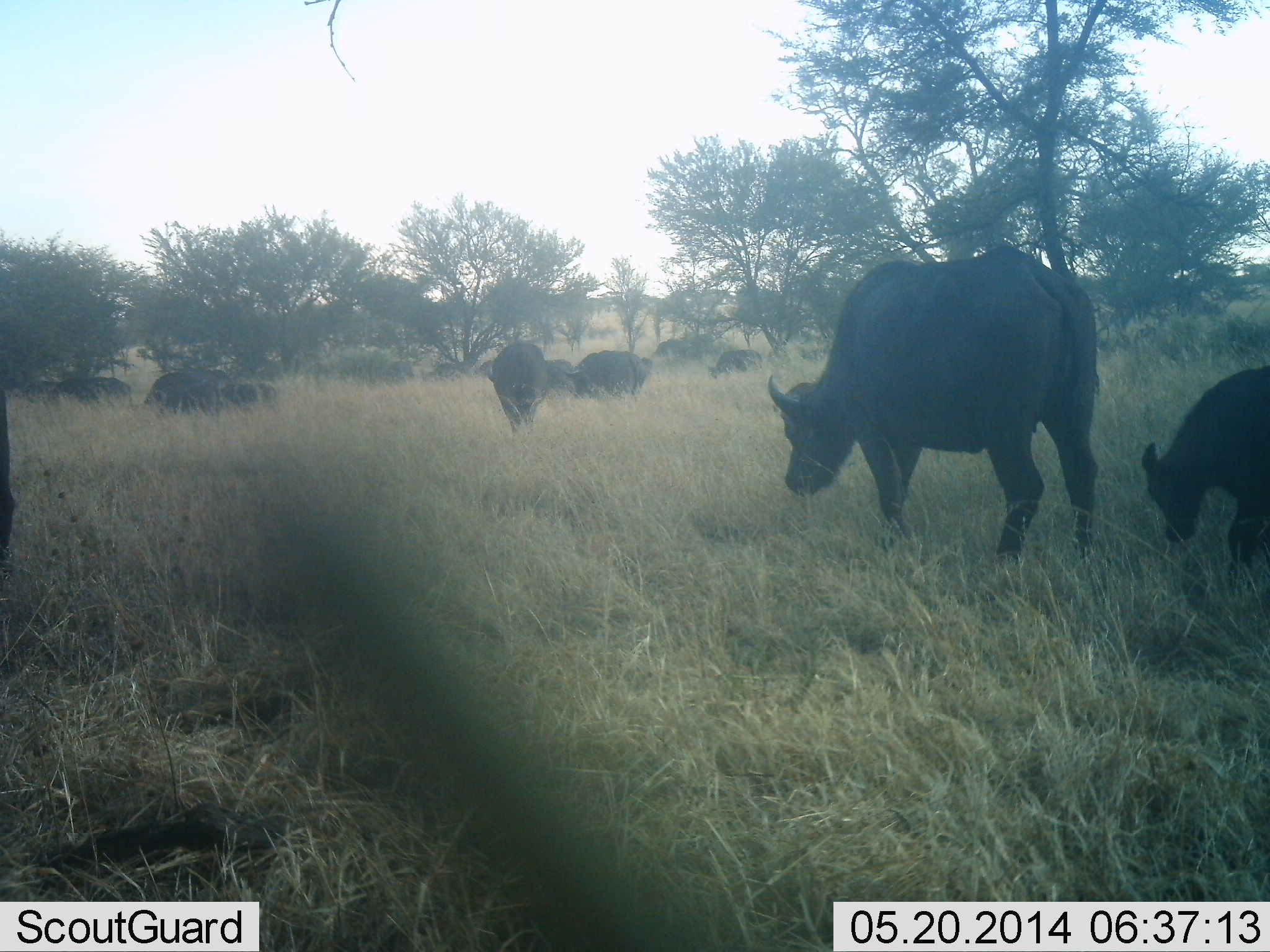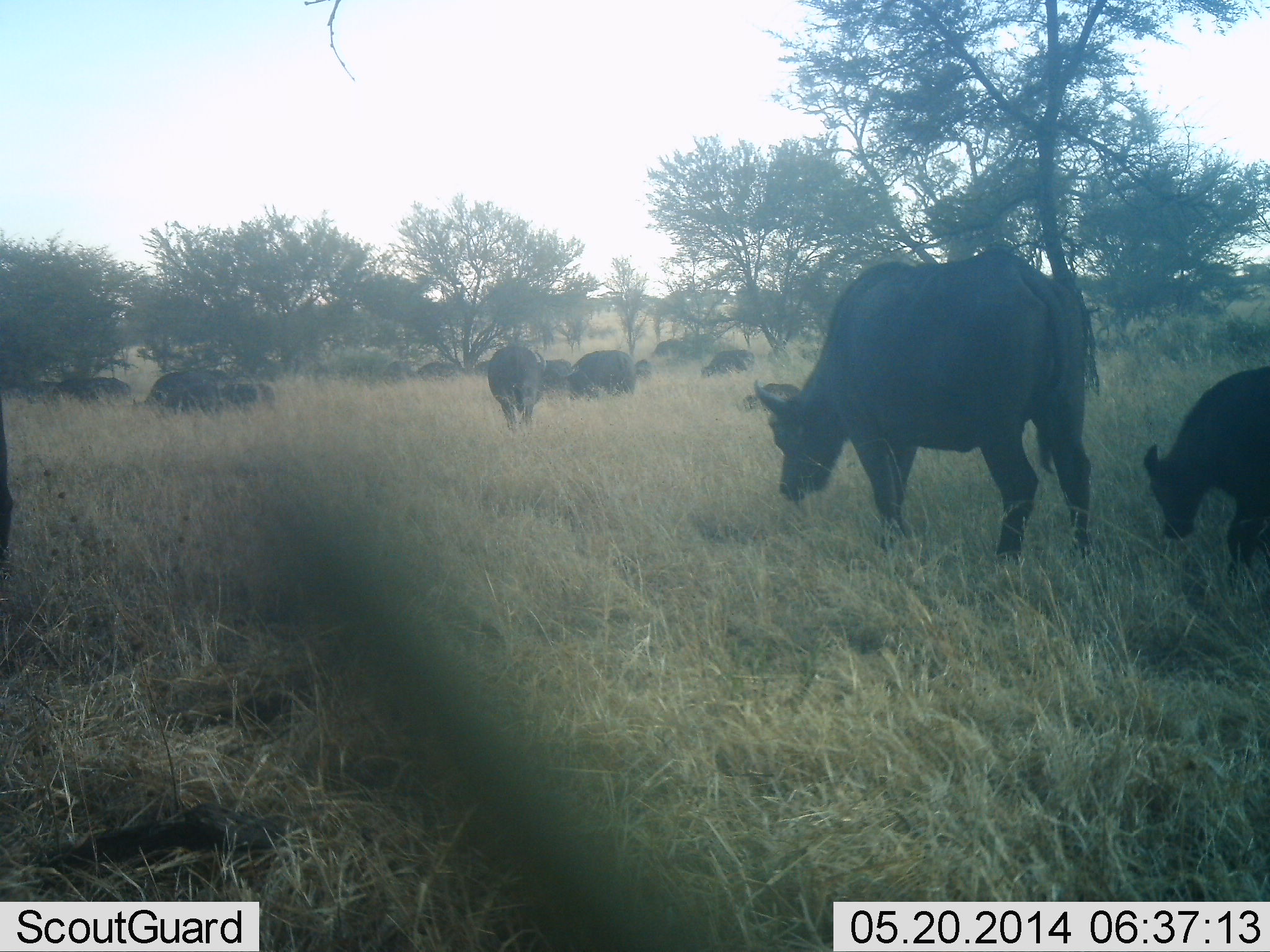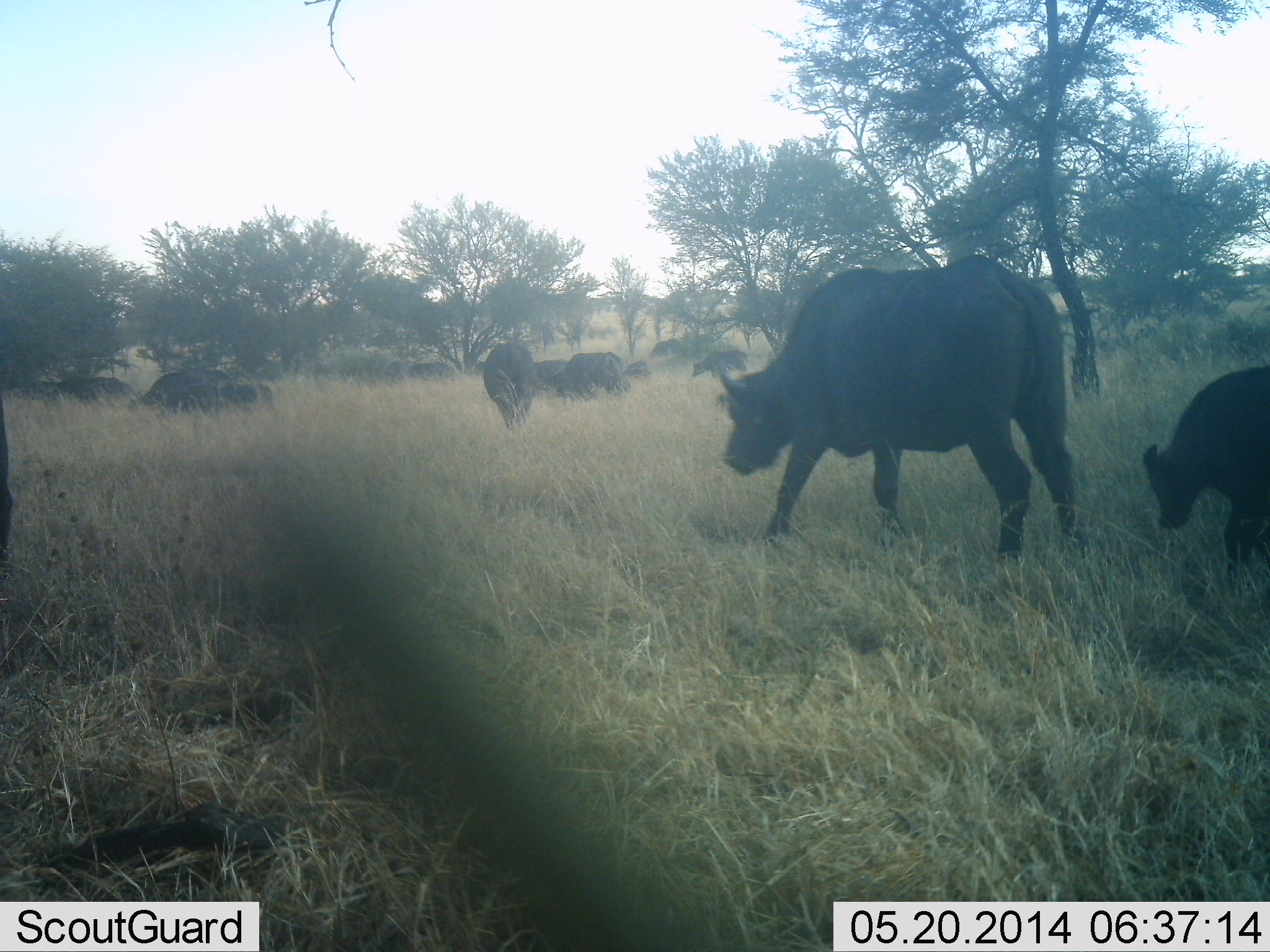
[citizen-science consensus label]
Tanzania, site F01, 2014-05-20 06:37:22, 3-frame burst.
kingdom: Animalia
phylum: Chordata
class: Mammalia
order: Artiodactyla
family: Bovidae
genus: Syncerus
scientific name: Syncerus caffer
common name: cape buffalo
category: buffalo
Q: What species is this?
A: Buffalo (cape buffalo) (Syncerus caffer).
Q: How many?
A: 11-50.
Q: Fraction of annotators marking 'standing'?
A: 50%.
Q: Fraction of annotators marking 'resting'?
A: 20%.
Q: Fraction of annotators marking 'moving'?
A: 80%.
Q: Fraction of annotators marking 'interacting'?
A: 10%.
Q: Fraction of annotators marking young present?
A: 70%.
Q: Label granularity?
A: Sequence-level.